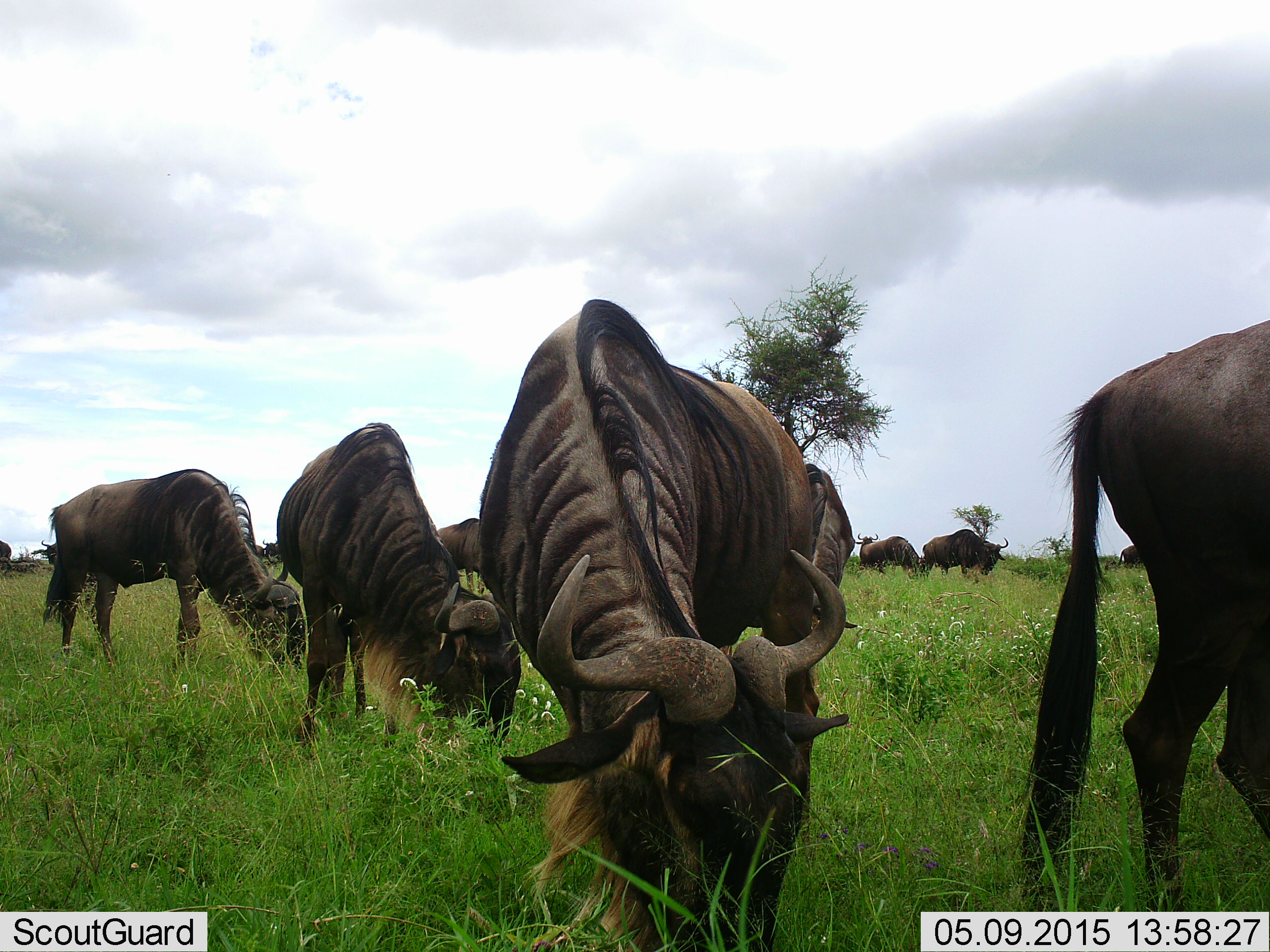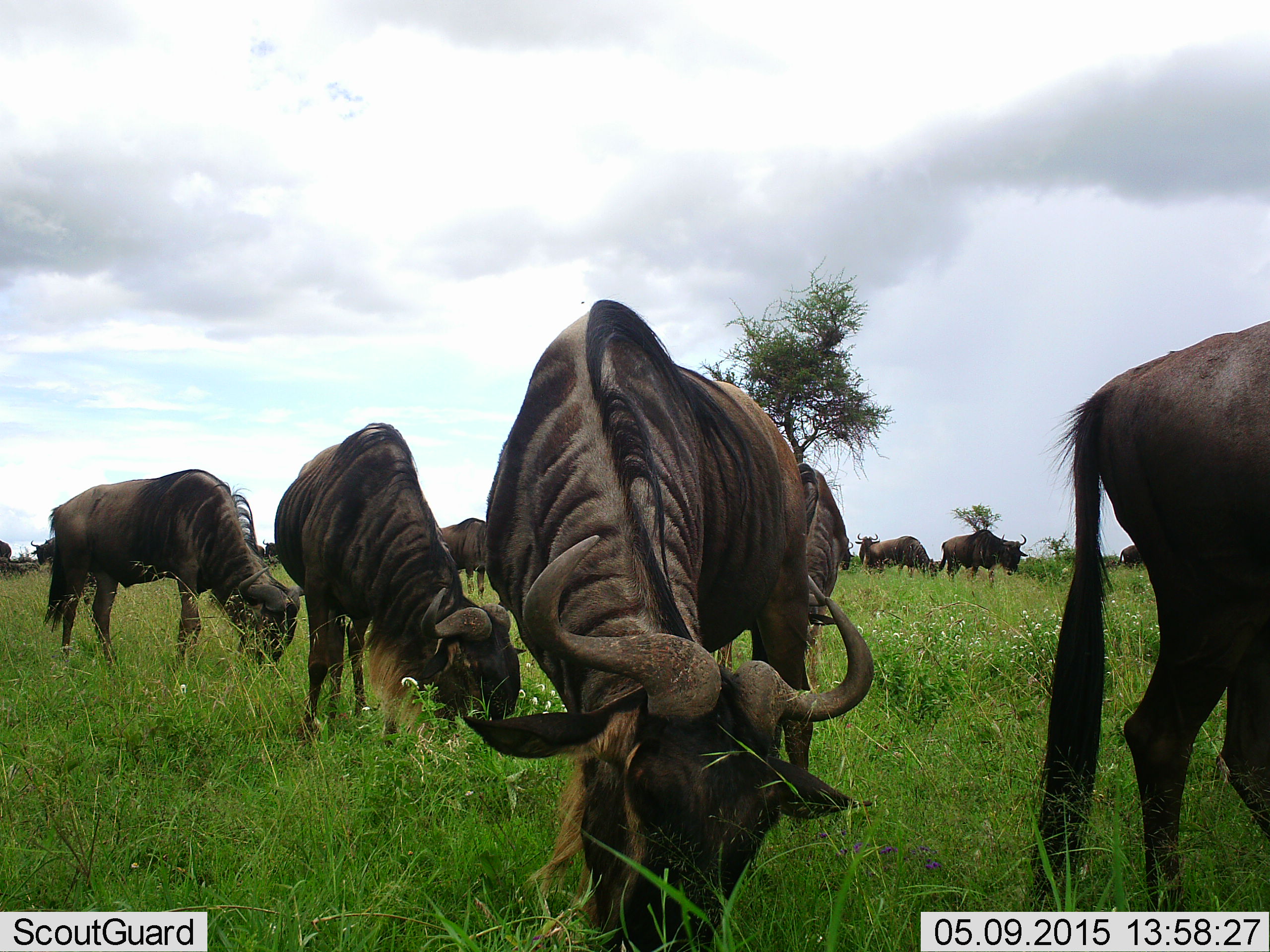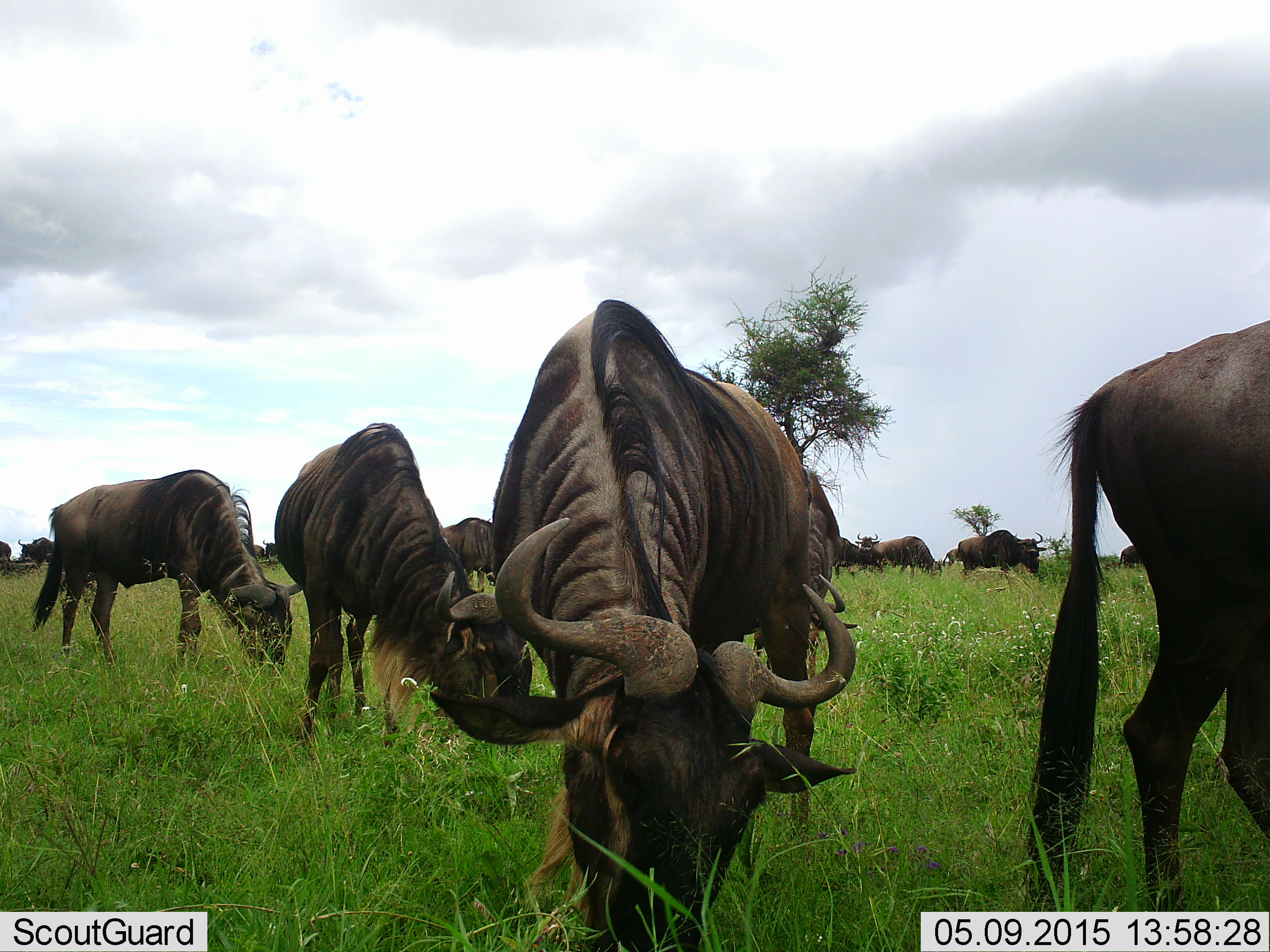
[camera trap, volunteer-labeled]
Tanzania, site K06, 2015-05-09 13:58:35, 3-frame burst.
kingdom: Animalia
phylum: Chordata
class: Mammalia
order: Artiodactyla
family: Bovidae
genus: Connochaetes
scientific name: Connochaetes taurinus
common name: blue wildebeest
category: wildebeest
Wildebeest (blue wildebeest) (Connochaetes taurinus), count 11-50. Behavior (volunteer vote fractions): standing 40%, resting 0%, moving 50%, interacting 0%. Young present (vote fraction): 0%. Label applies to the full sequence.